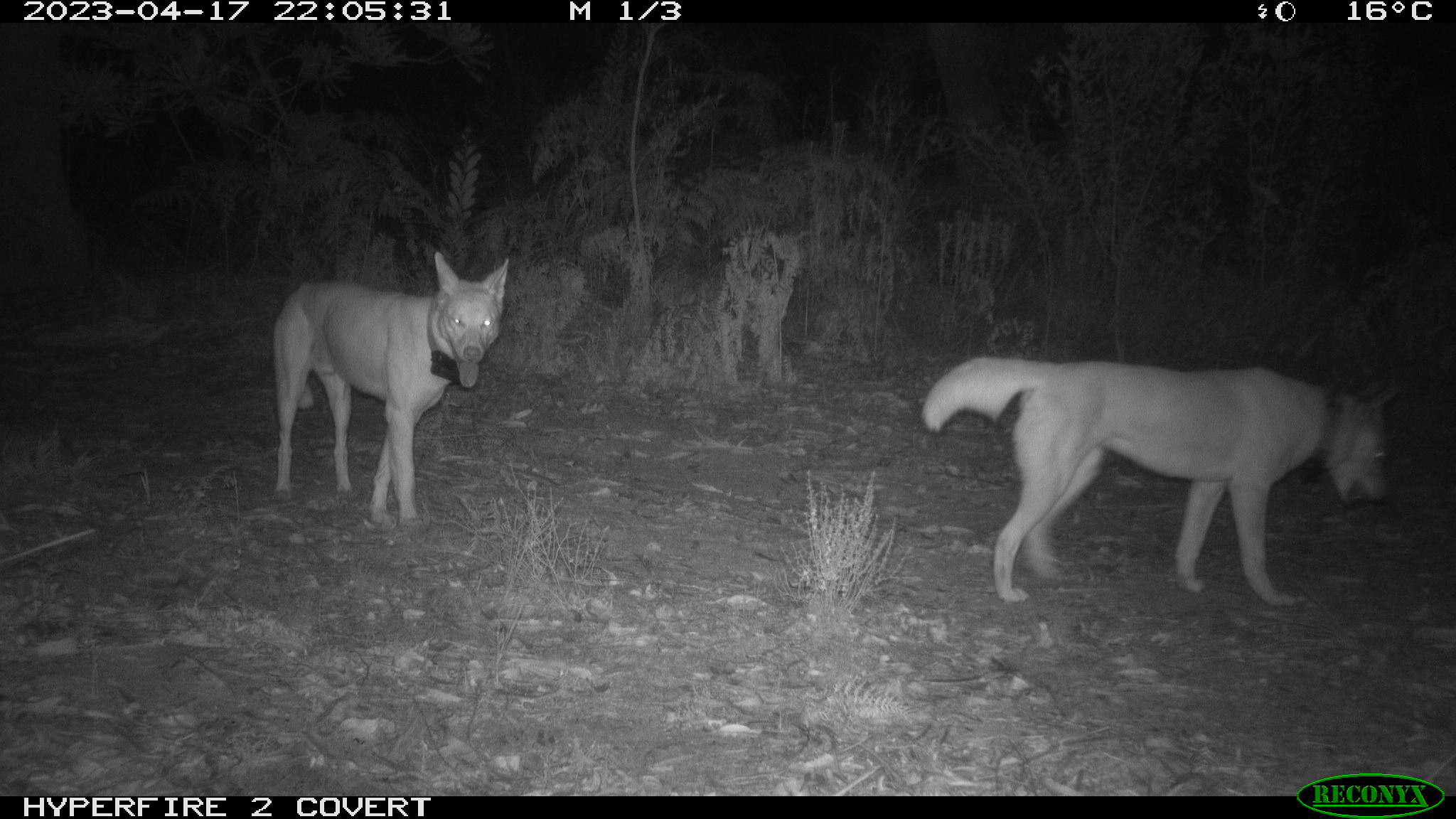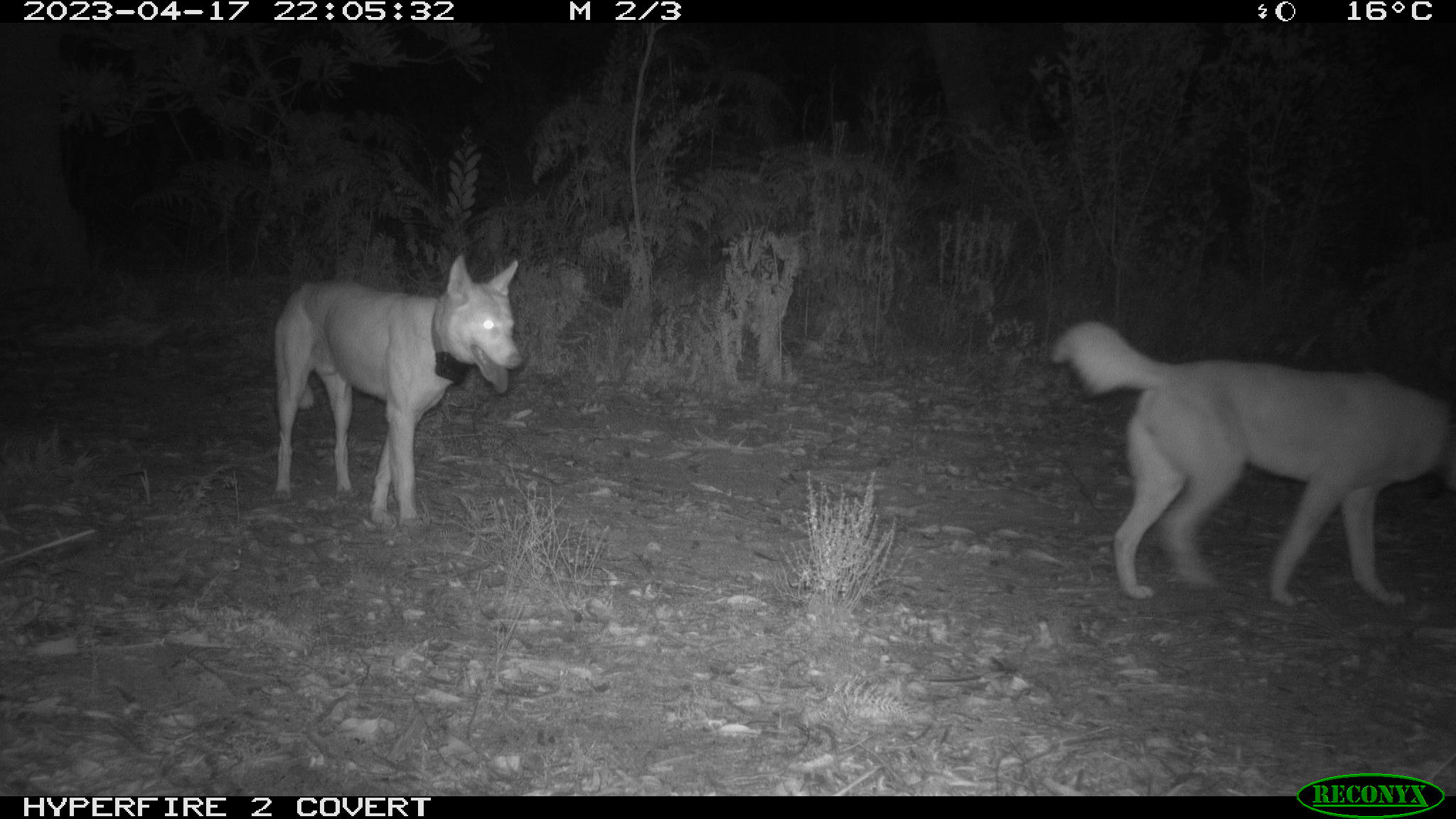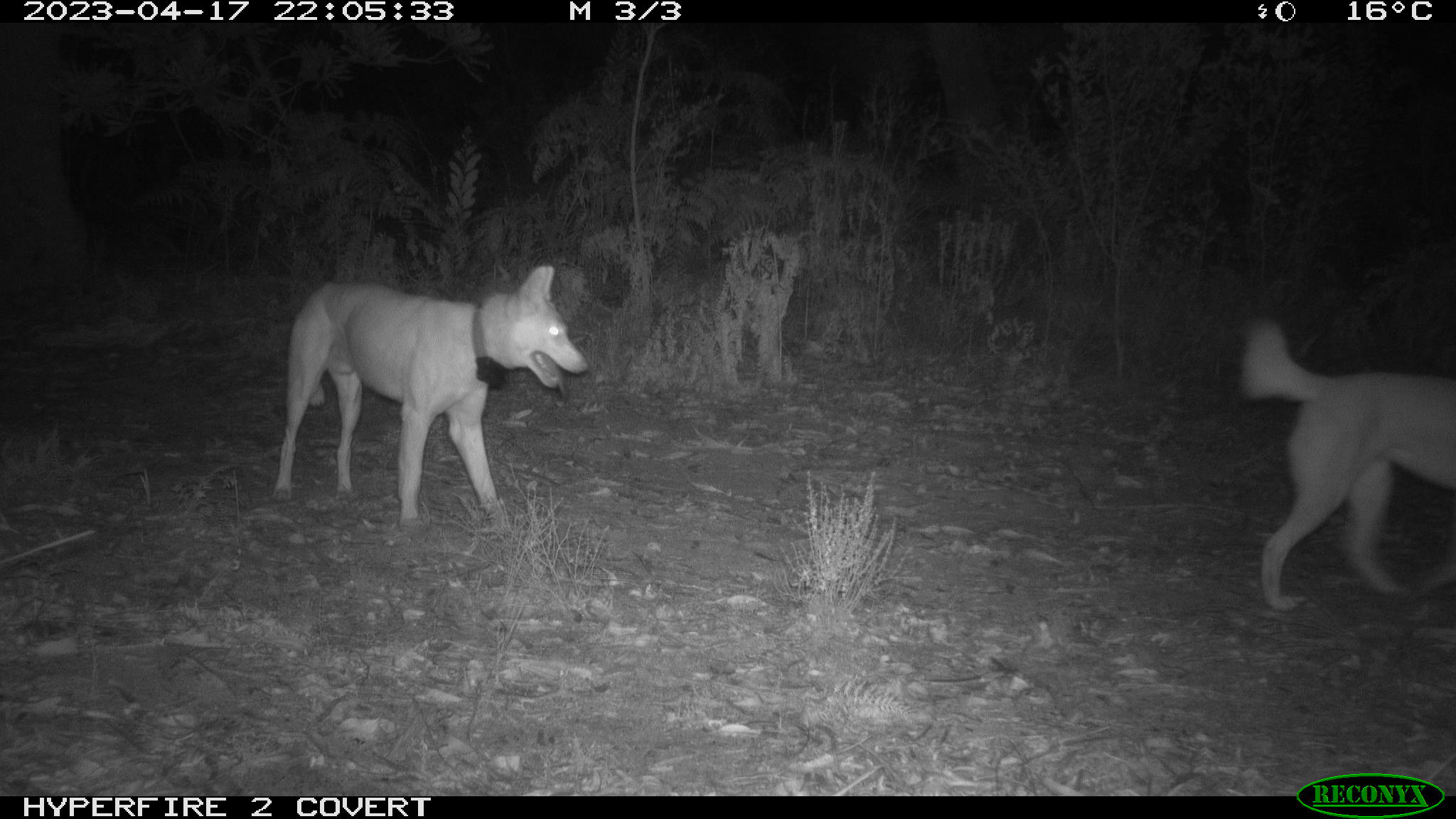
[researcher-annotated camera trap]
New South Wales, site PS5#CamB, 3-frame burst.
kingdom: Animalia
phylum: Chordata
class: Mammalia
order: Carnivora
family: Canidae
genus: Canis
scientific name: Canis familiaris dingo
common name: dingo